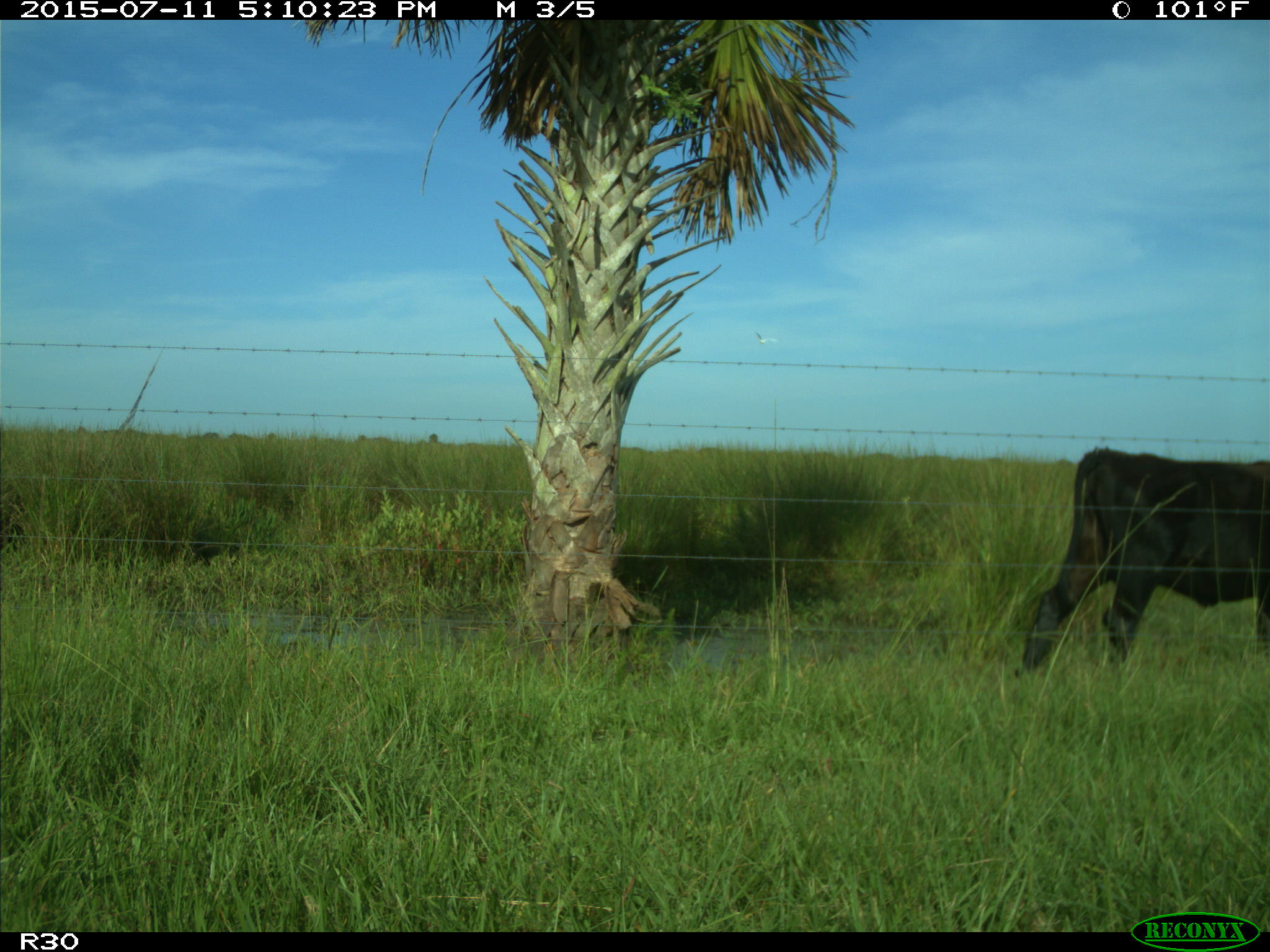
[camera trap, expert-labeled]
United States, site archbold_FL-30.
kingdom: Animalia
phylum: Chordata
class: Mammalia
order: Artiodactyla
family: Bovidae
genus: Bos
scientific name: Bos taurus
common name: domestic cow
Bos taurus (domestic cow).